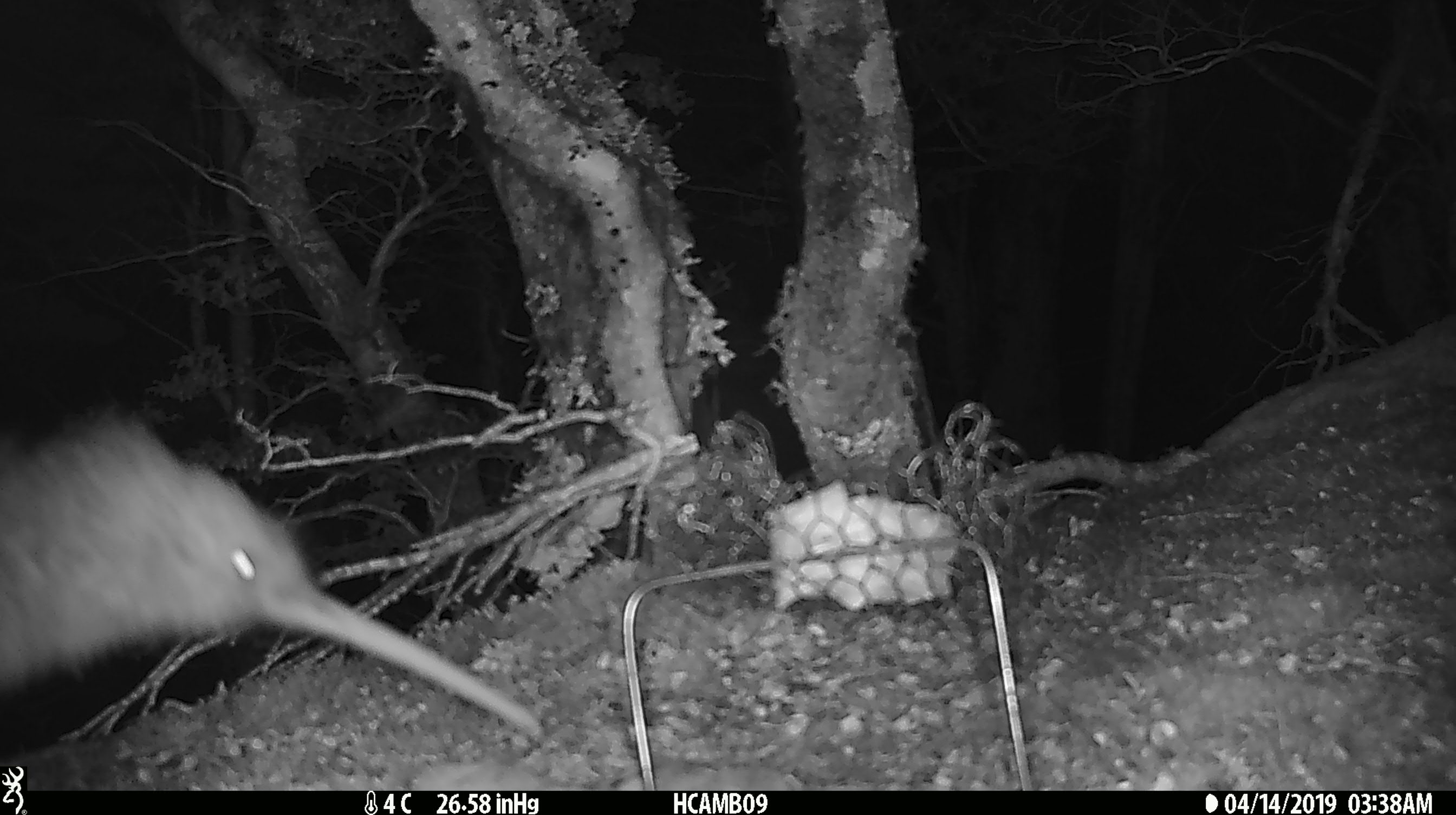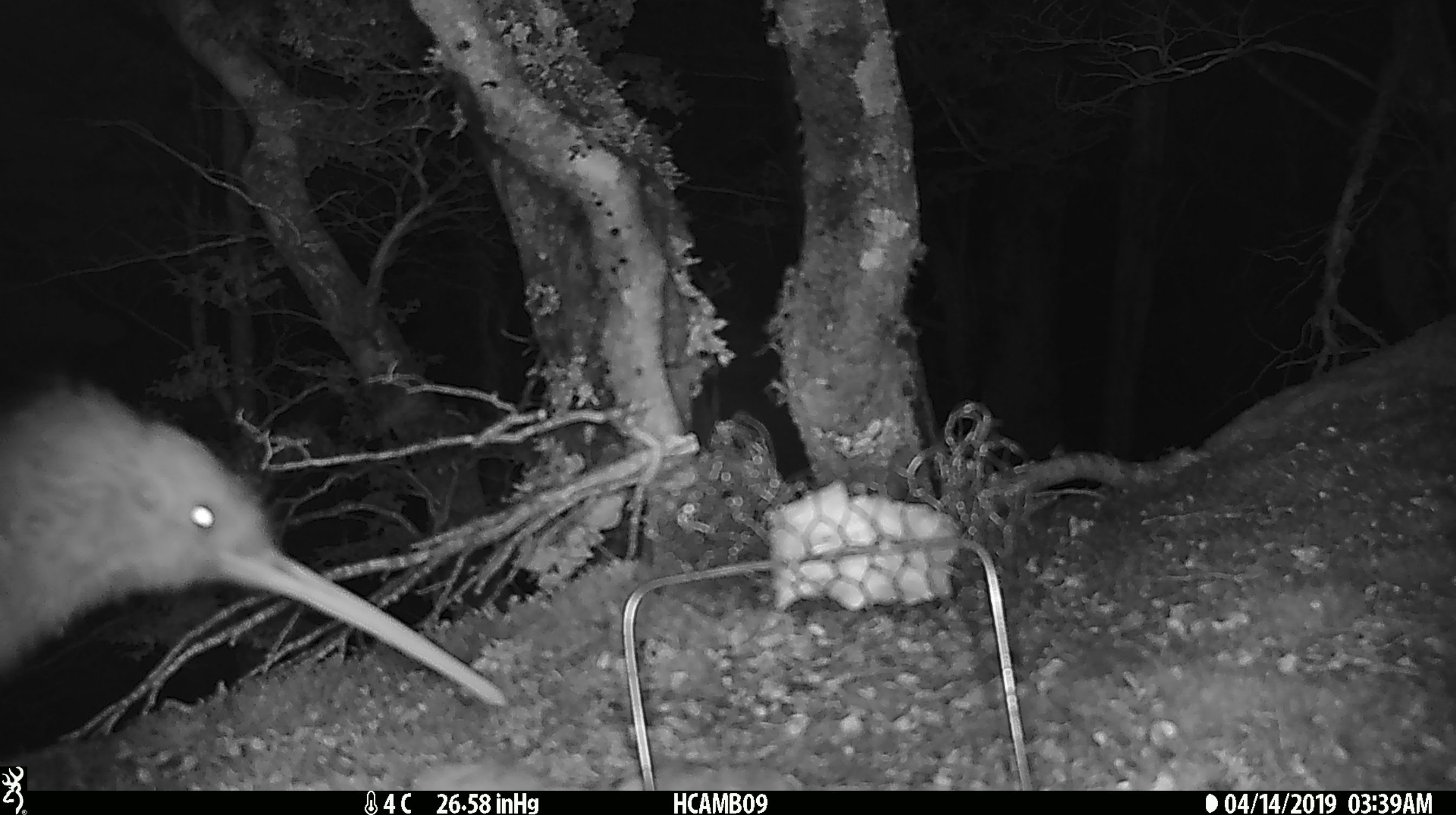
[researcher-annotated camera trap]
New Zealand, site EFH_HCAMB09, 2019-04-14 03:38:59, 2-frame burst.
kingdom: Animalia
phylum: Chordata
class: Aves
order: Apterygiformes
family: Apterygidae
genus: Apteryx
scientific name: Apteryx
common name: kiwi